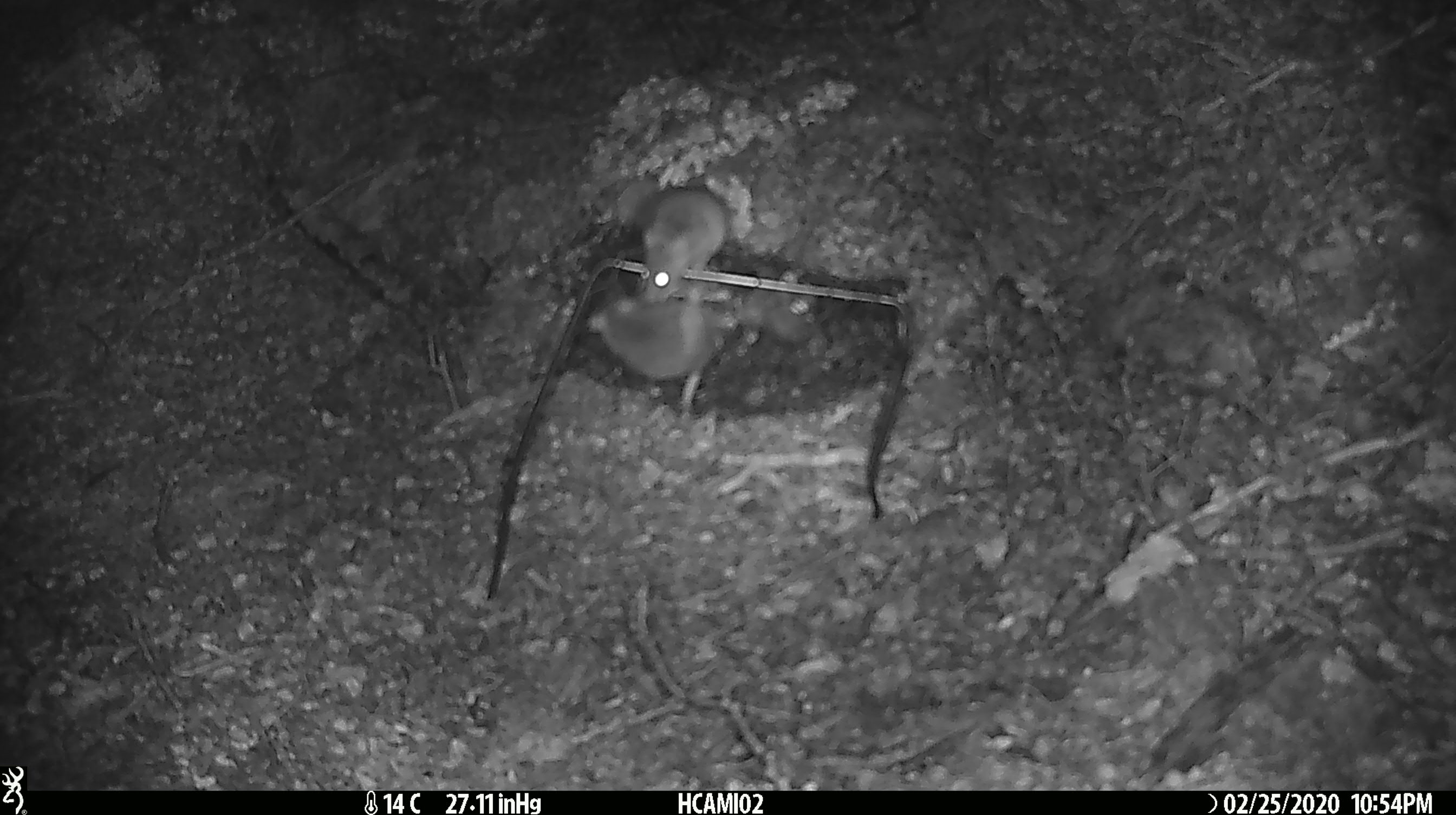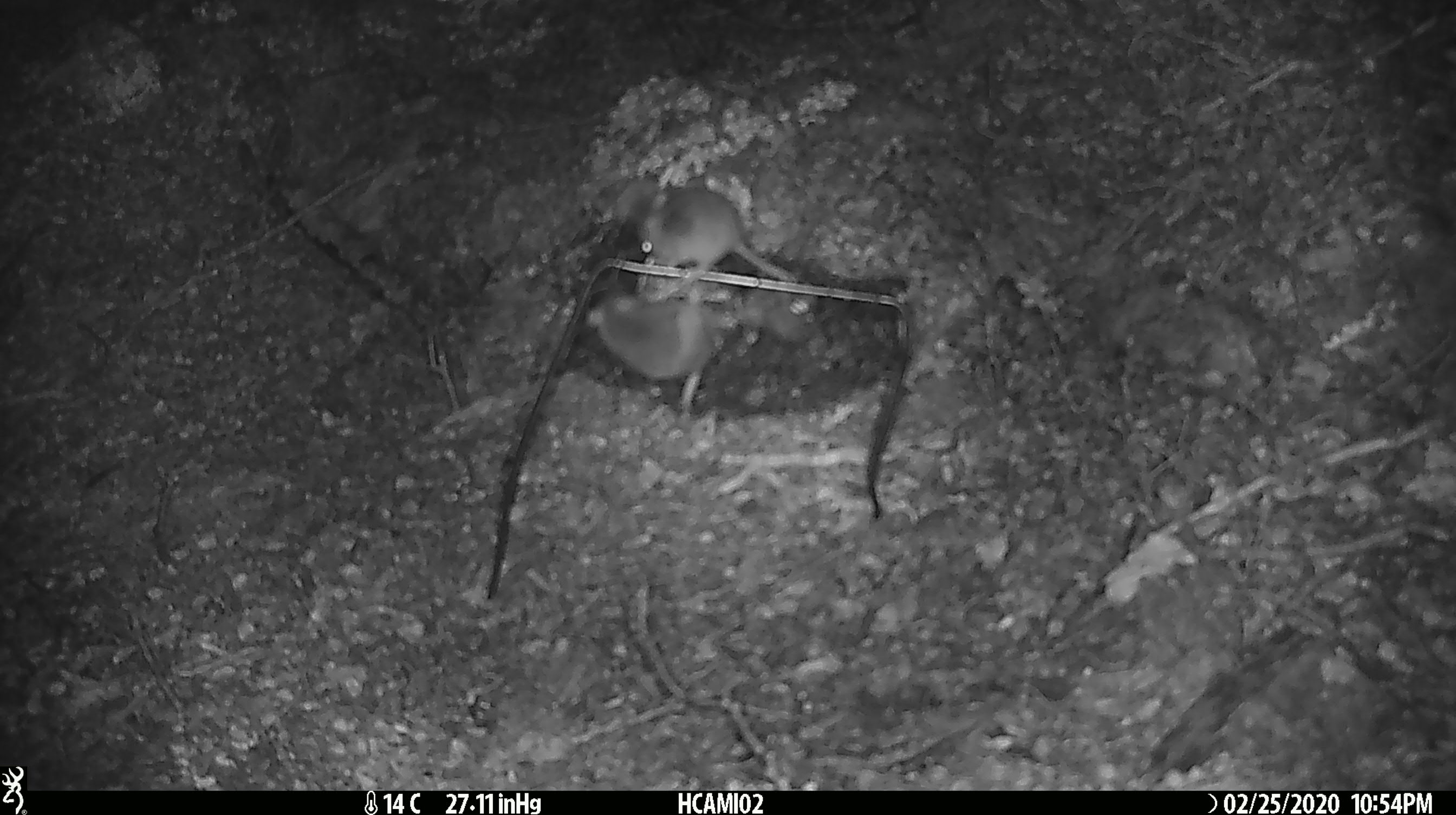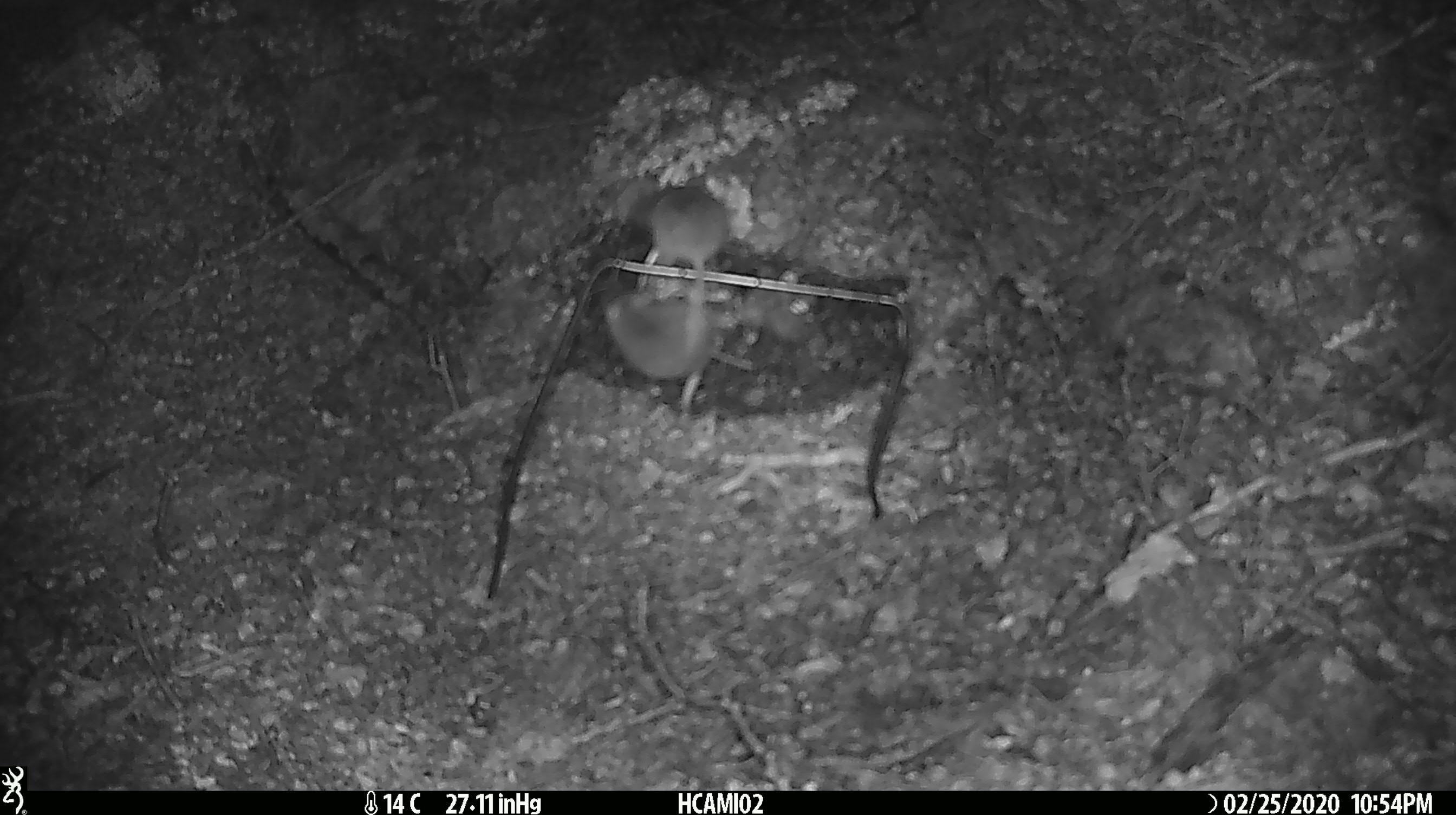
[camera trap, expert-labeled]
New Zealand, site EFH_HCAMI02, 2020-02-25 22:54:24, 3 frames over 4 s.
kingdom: Animalia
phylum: Chordata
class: Mammalia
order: Rodentia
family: Muridae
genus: Mus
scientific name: Mus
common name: mouse